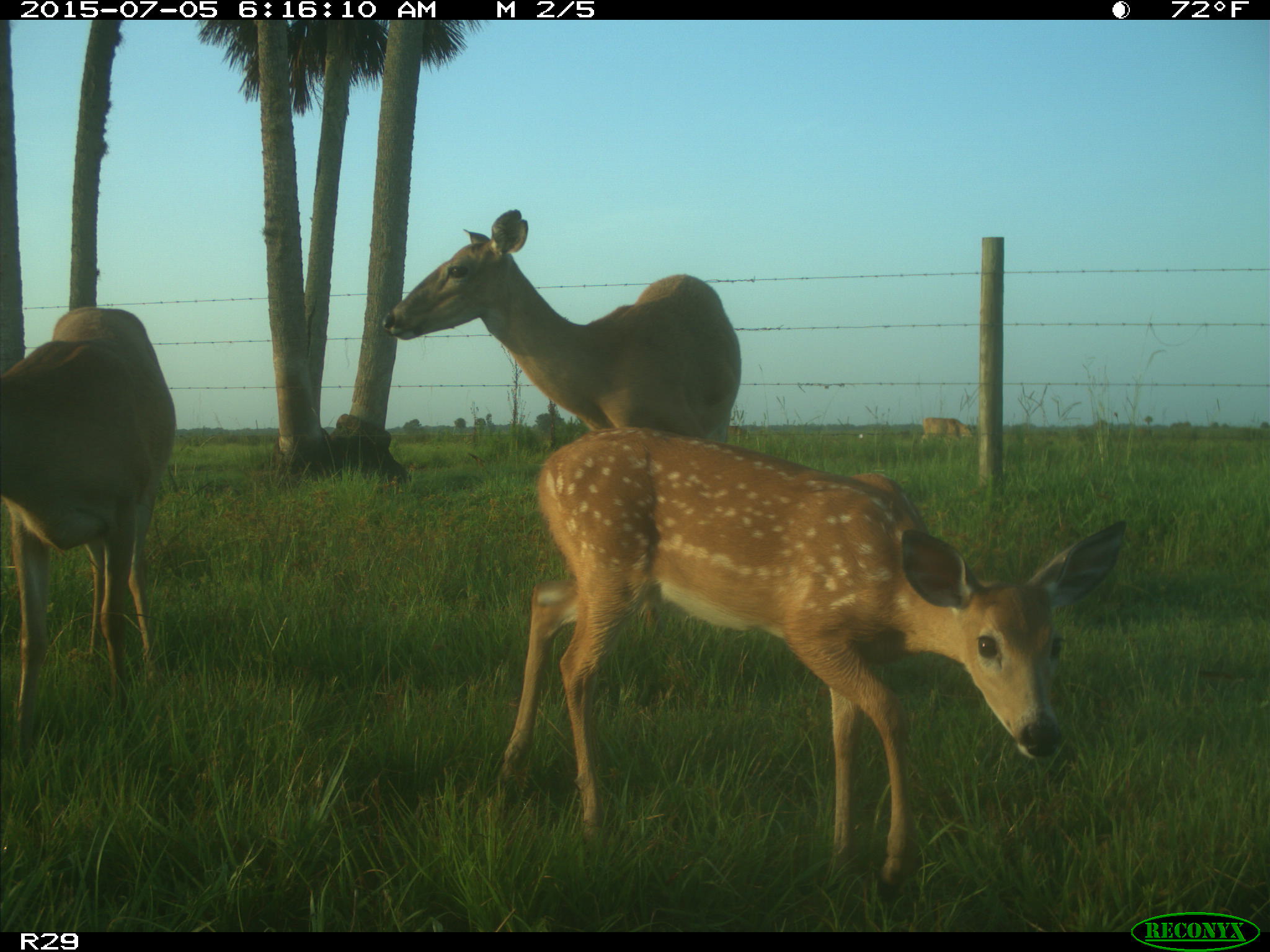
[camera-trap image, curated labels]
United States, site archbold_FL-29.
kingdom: Animalia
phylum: Chordata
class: Mammalia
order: Artiodactyla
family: Bovidae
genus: Bos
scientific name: Bos taurus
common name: domestic cow